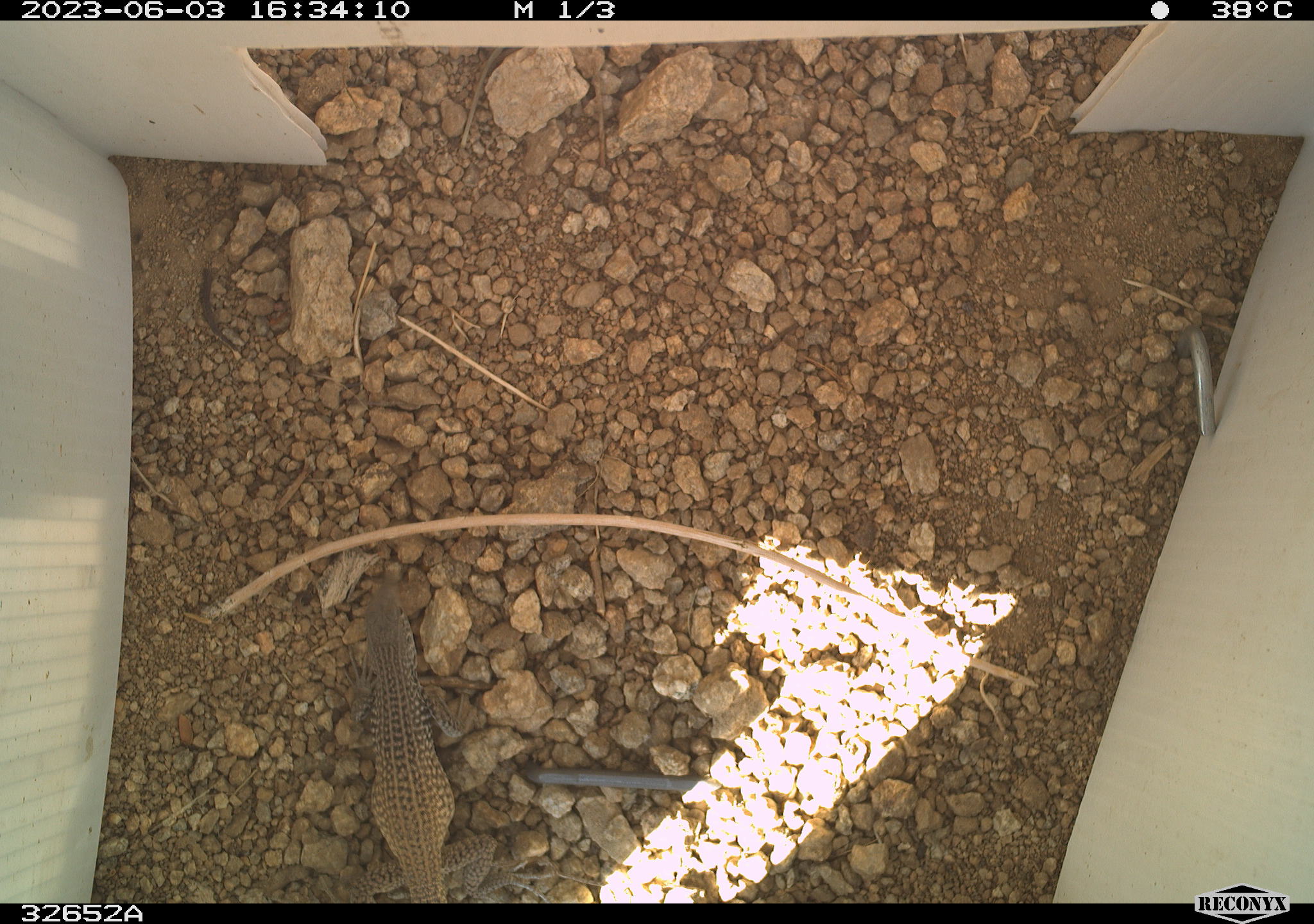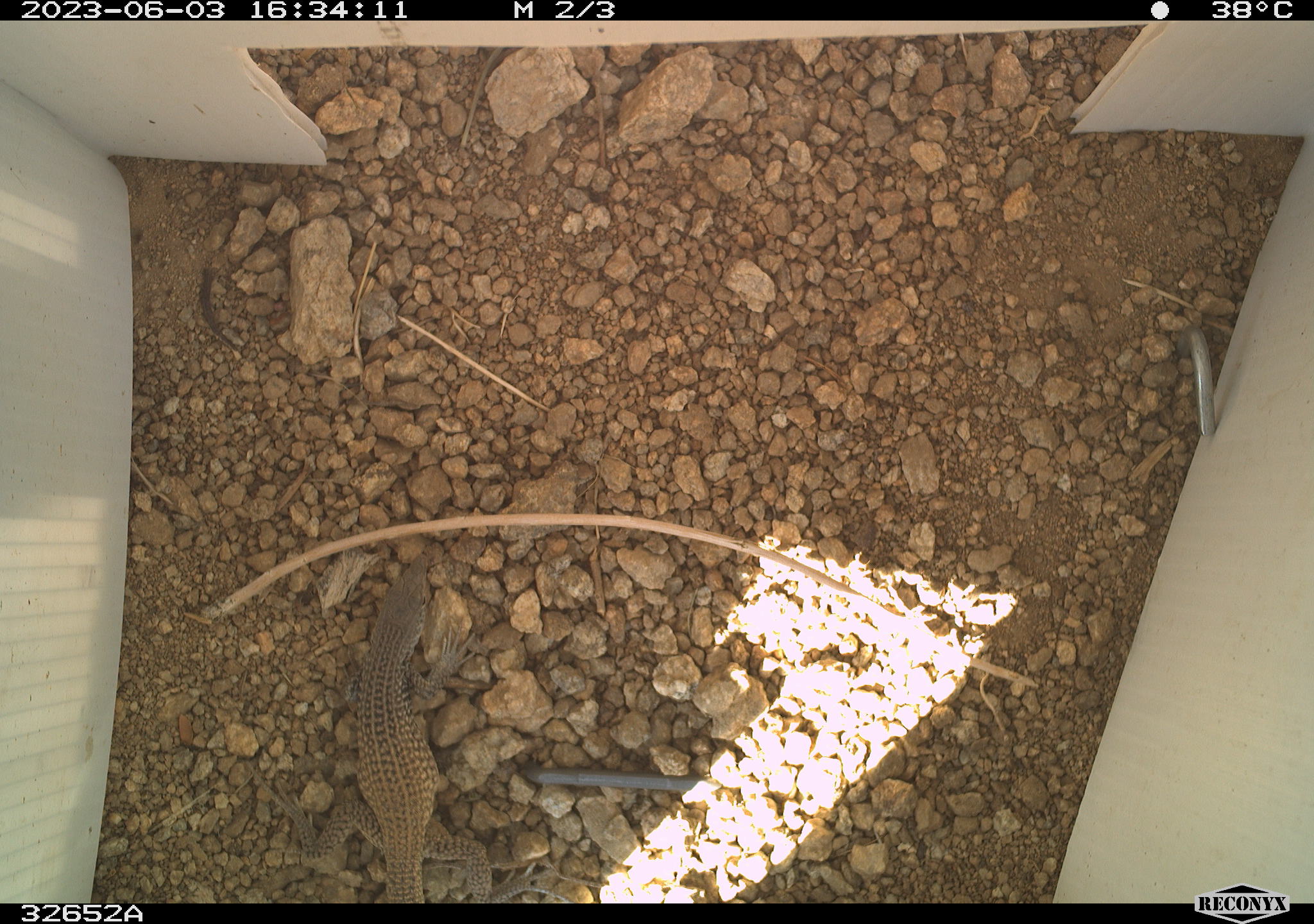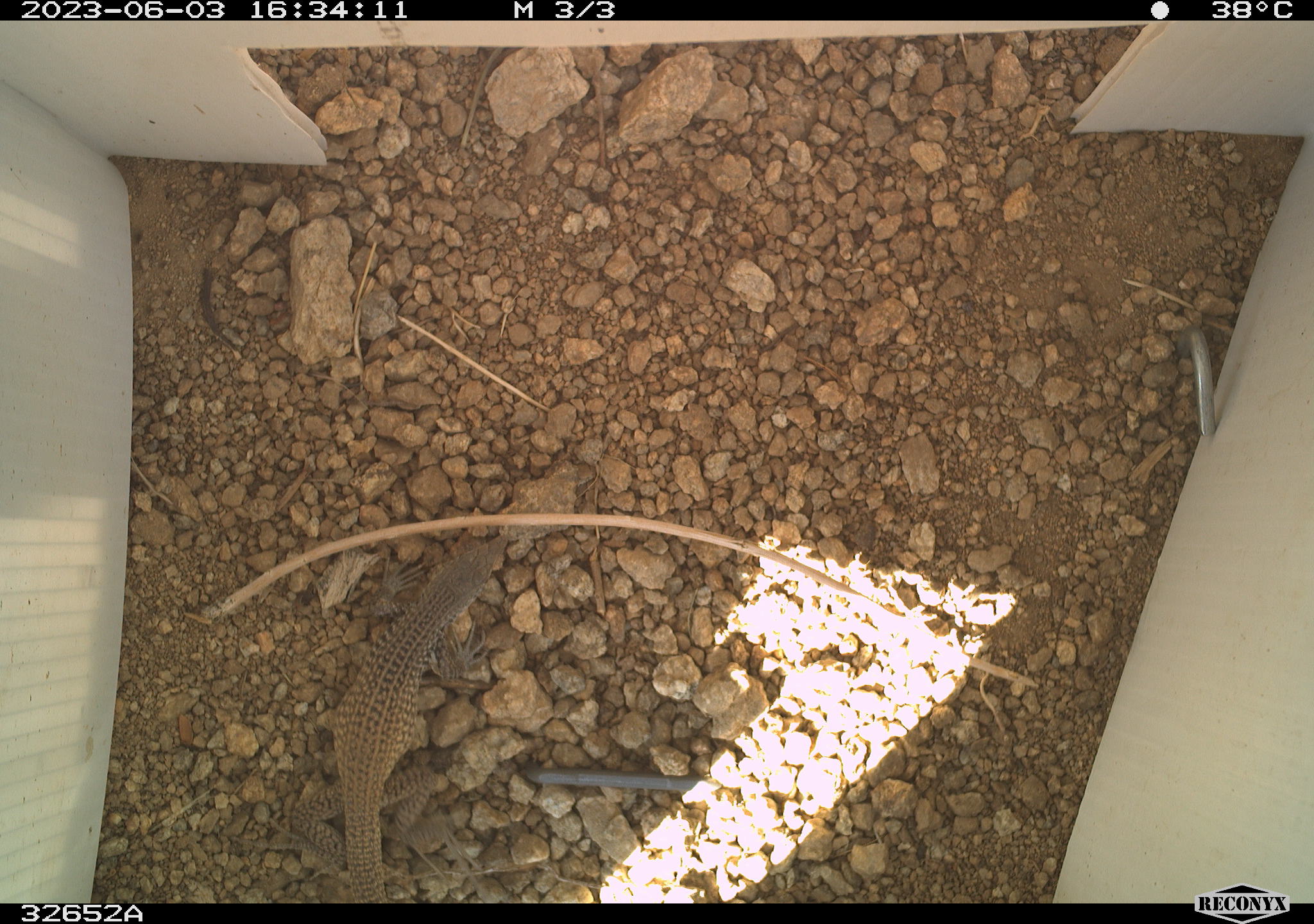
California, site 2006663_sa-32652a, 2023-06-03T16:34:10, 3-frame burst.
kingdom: Animalia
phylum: Chordata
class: Reptilia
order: Squamata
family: Teiidae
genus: Aspidoscelis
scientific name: Aspidoscelis tigris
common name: western whiptail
Western whiptail (Aspidoscelis tigris).